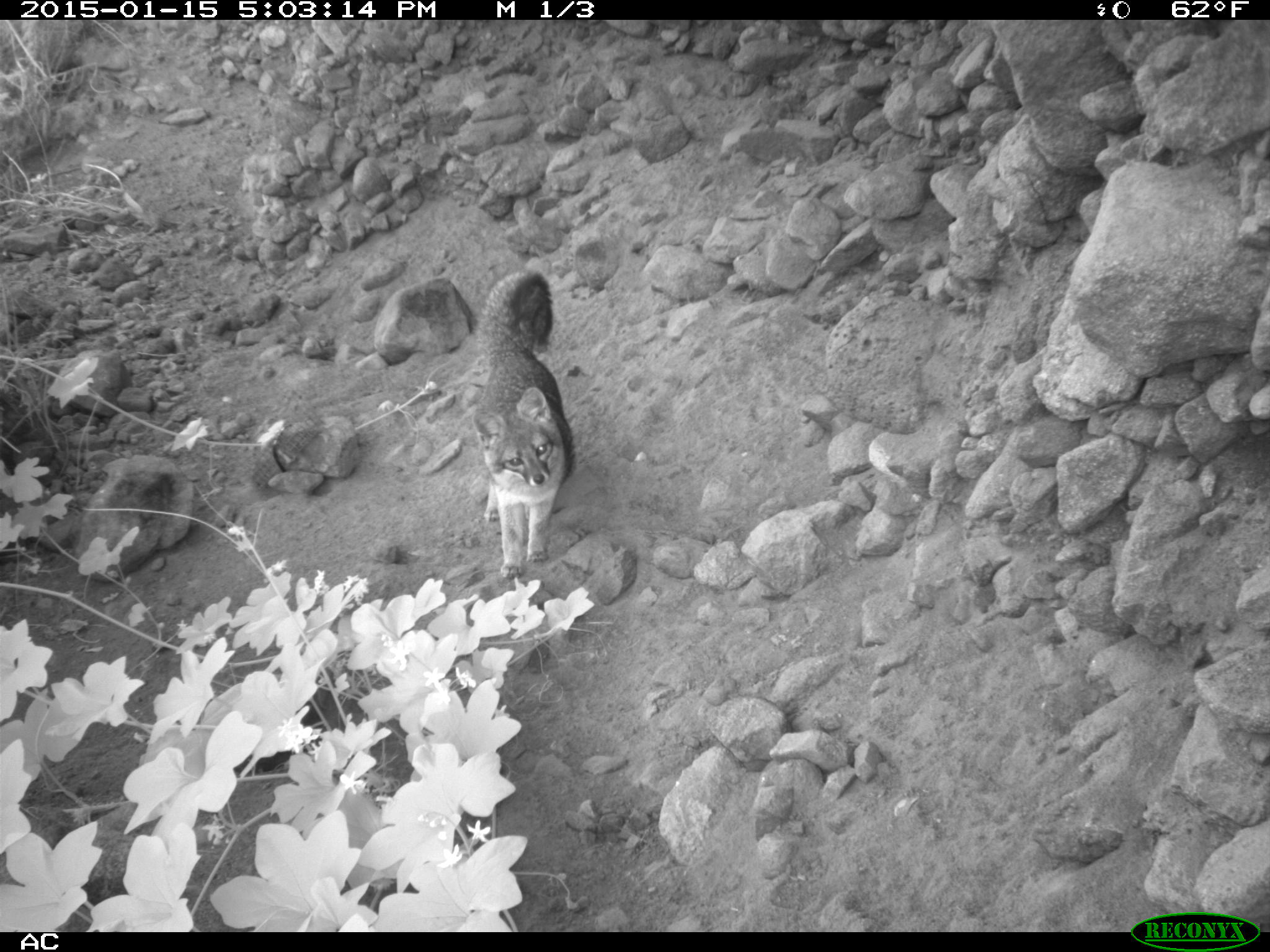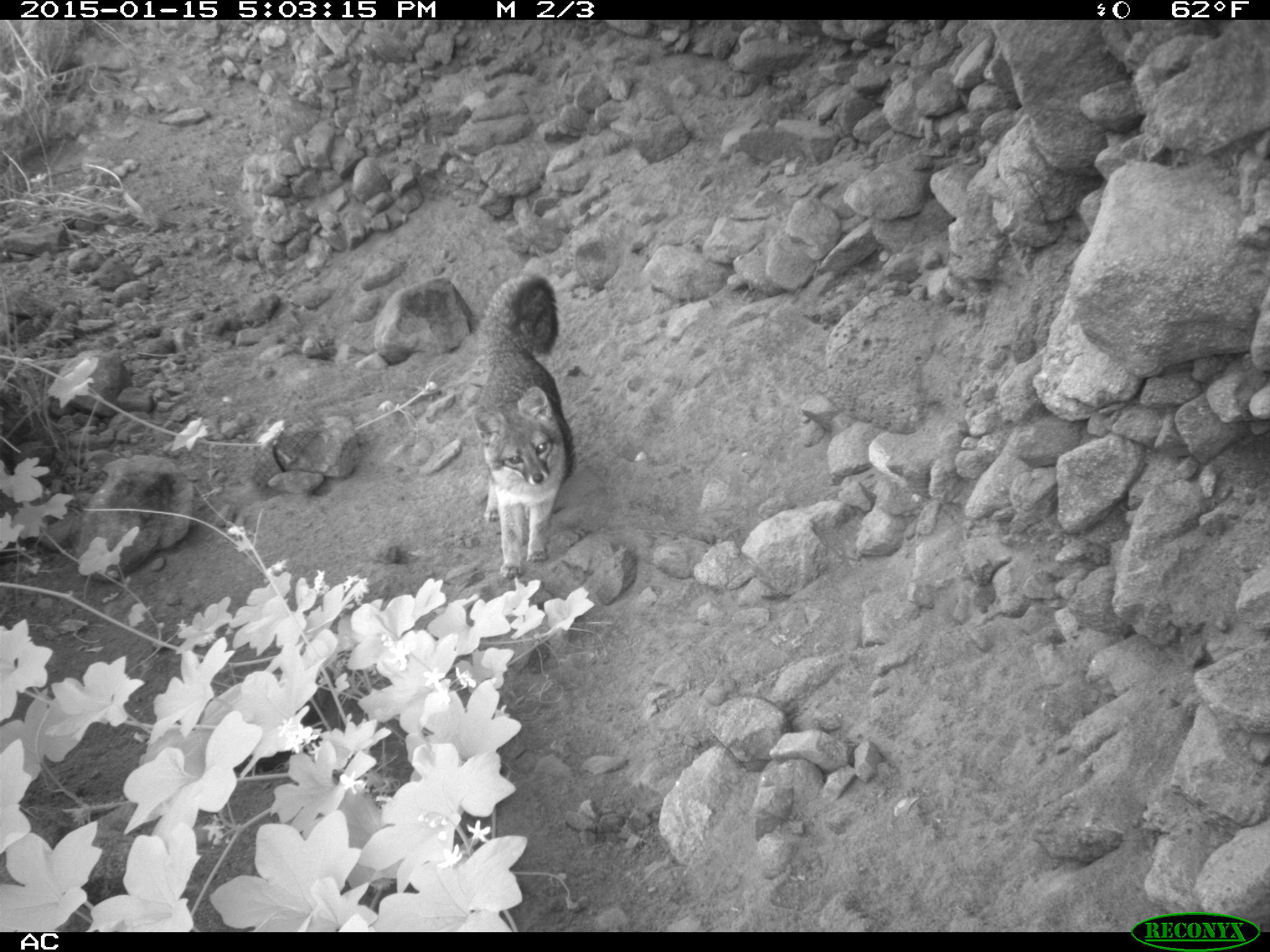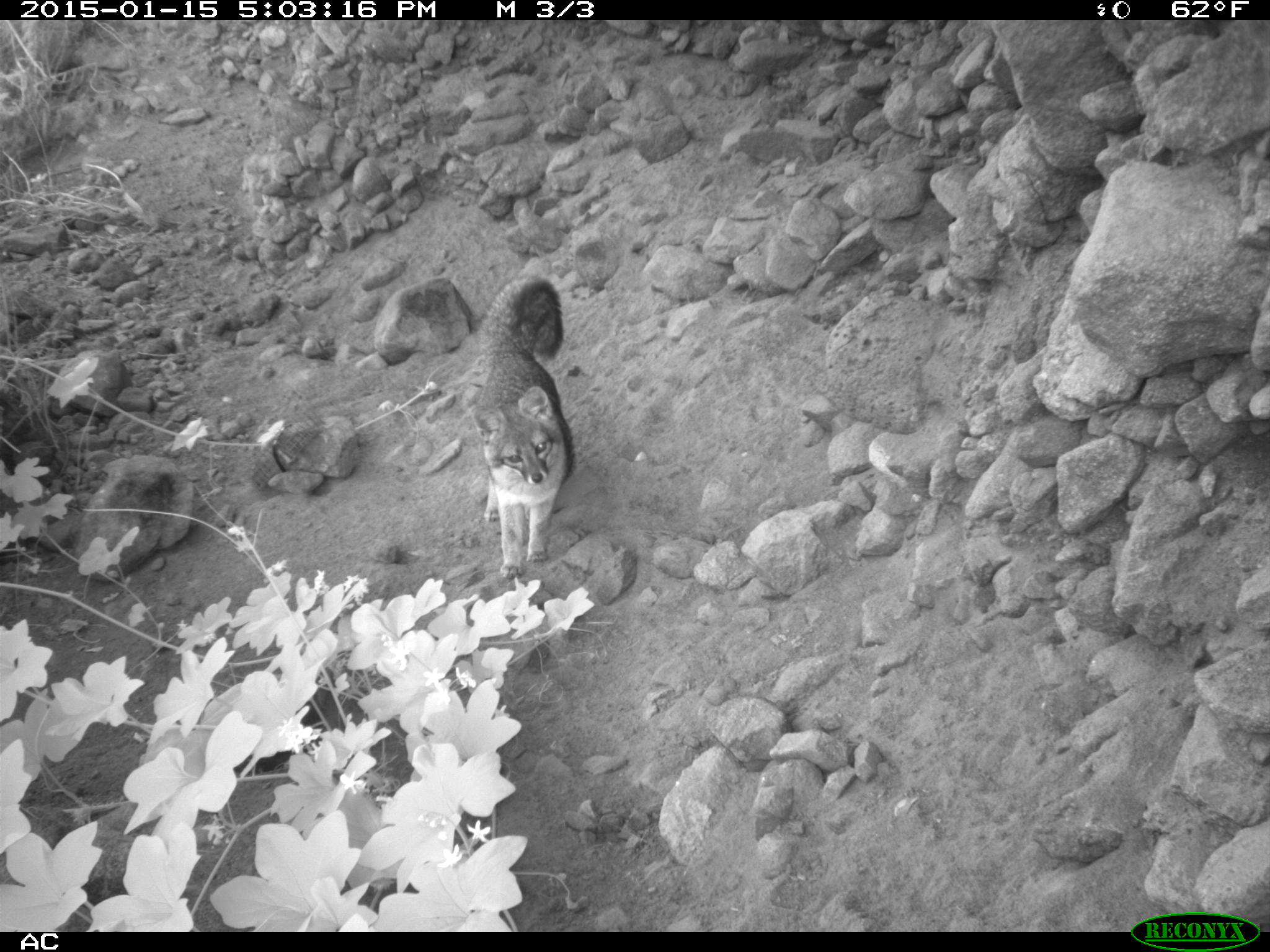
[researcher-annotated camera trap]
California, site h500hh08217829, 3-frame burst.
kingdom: Animalia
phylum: Chordata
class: Mammalia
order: Carnivora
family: Canidae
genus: Urocyon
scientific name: Urocyon littoralis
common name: island fox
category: fox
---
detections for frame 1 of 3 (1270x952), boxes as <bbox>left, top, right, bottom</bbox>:
fox: <bbox>463, 267, 574, 579</bbox>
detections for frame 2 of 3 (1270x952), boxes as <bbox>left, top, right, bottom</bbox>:
fox: <bbox>465, 271, 575, 581</bbox>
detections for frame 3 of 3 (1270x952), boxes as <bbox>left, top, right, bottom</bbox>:
fox: <bbox>473, 273, 575, 580</bbox>